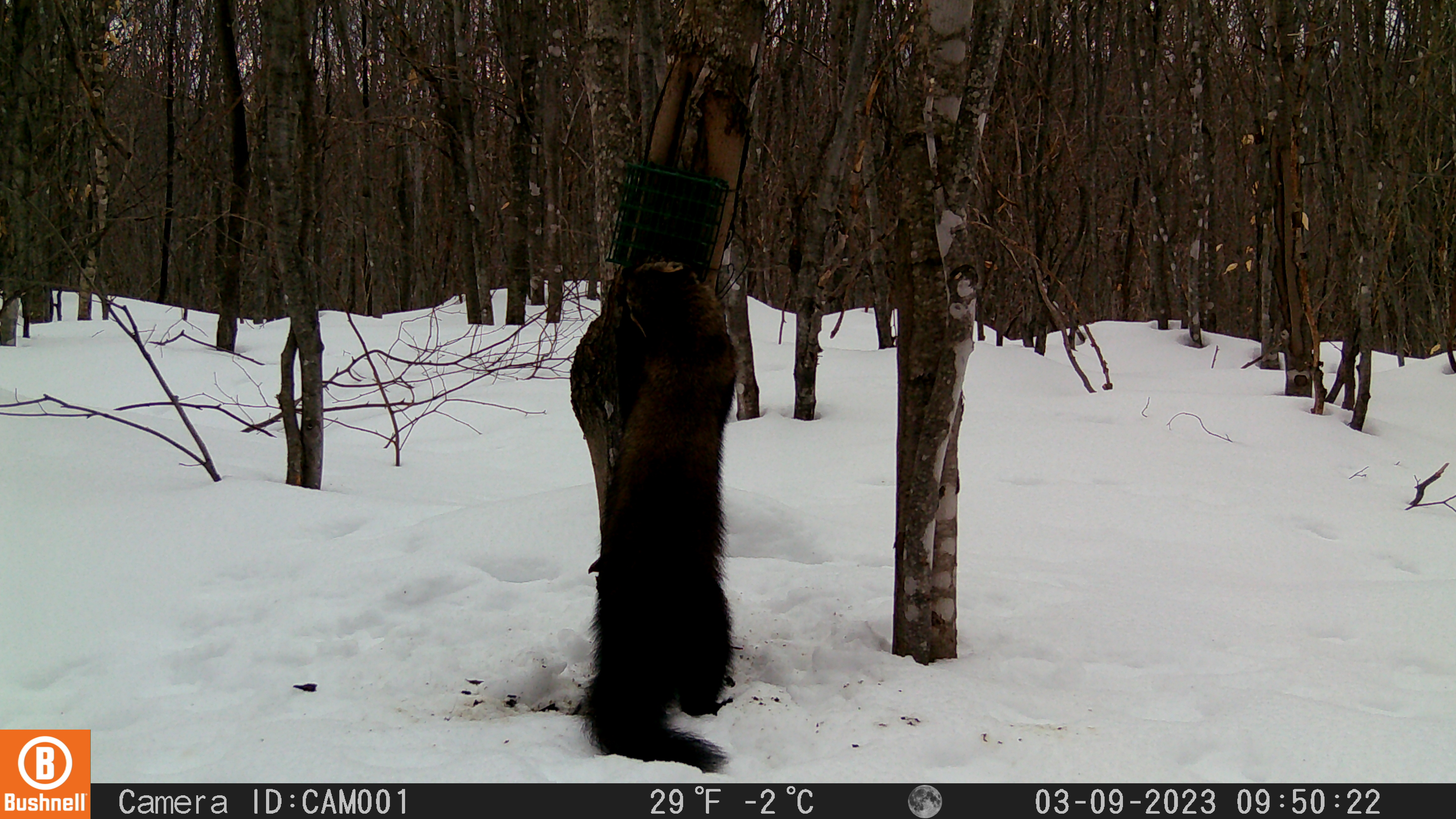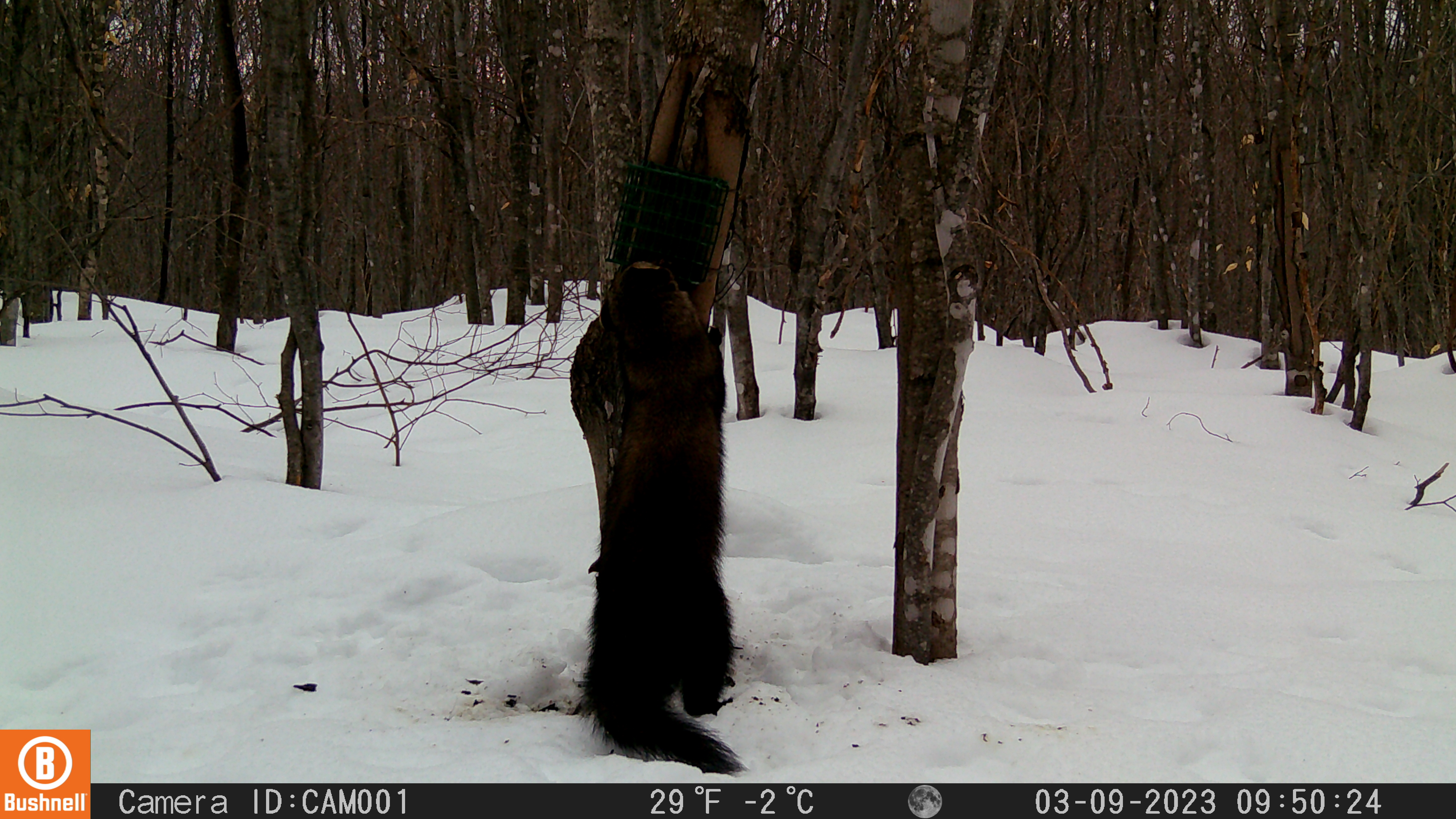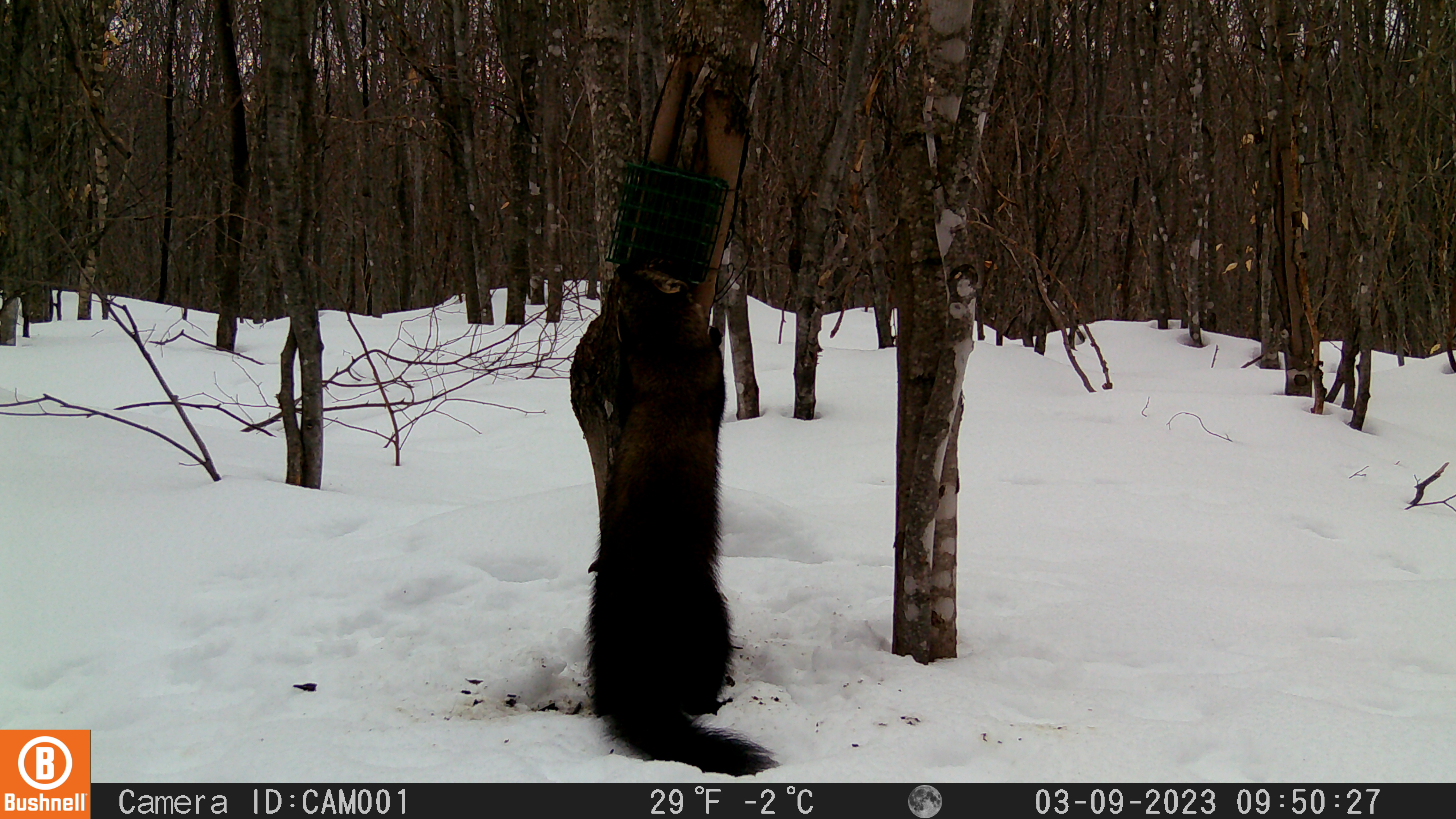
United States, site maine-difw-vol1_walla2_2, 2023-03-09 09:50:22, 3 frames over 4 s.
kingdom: Animalia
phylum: Chordata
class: Mammalia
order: Carnivora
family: Mustelidae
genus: Pekania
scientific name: Pekania pennanti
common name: fisher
Fisher (Pekania pennanti).